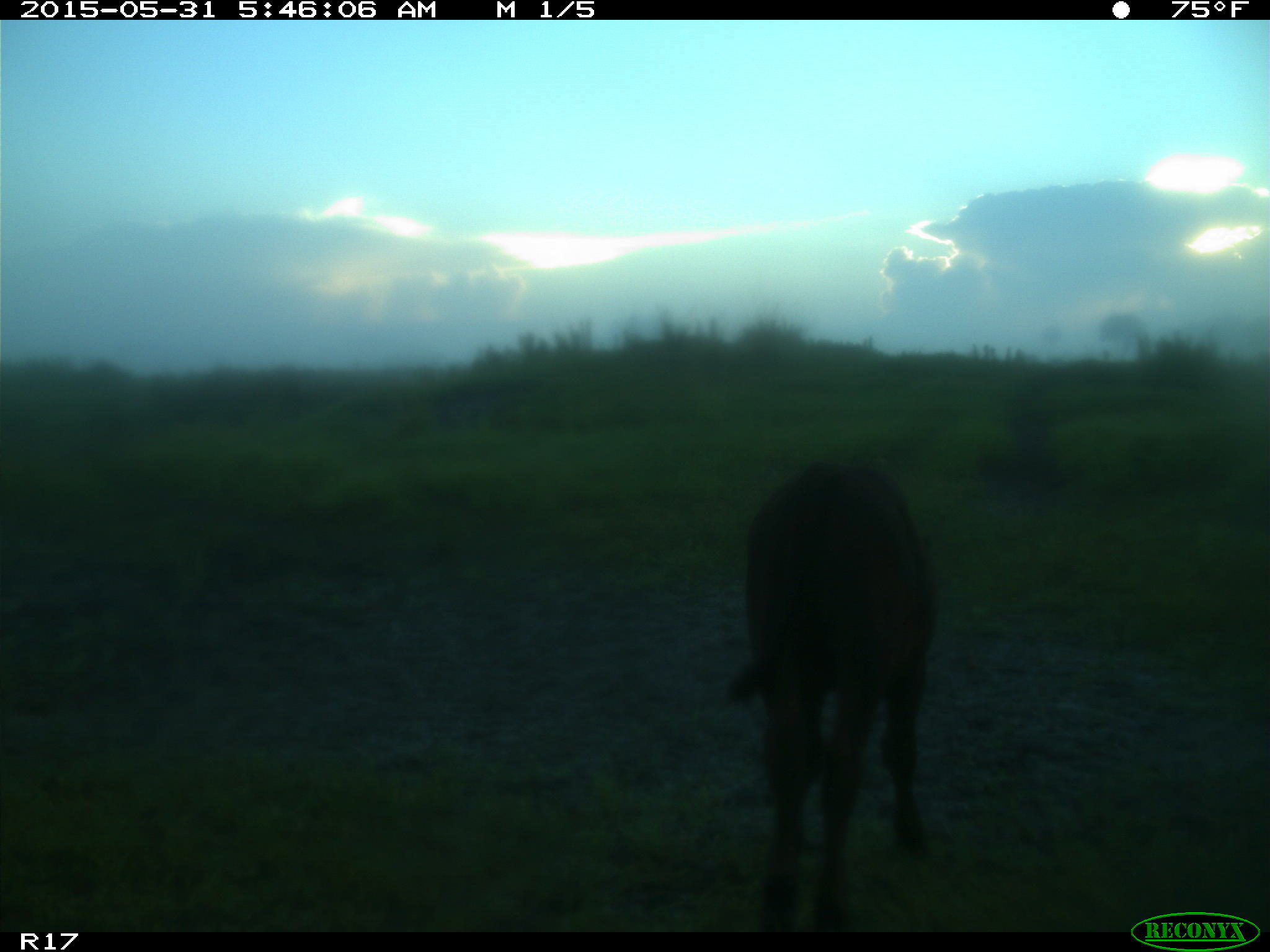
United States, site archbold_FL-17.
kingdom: Animalia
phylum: Chordata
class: Mammalia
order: Artiodactyla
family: Bovidae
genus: Bos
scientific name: Bos taurus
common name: domestic cow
Bos taurus (domestic cow).